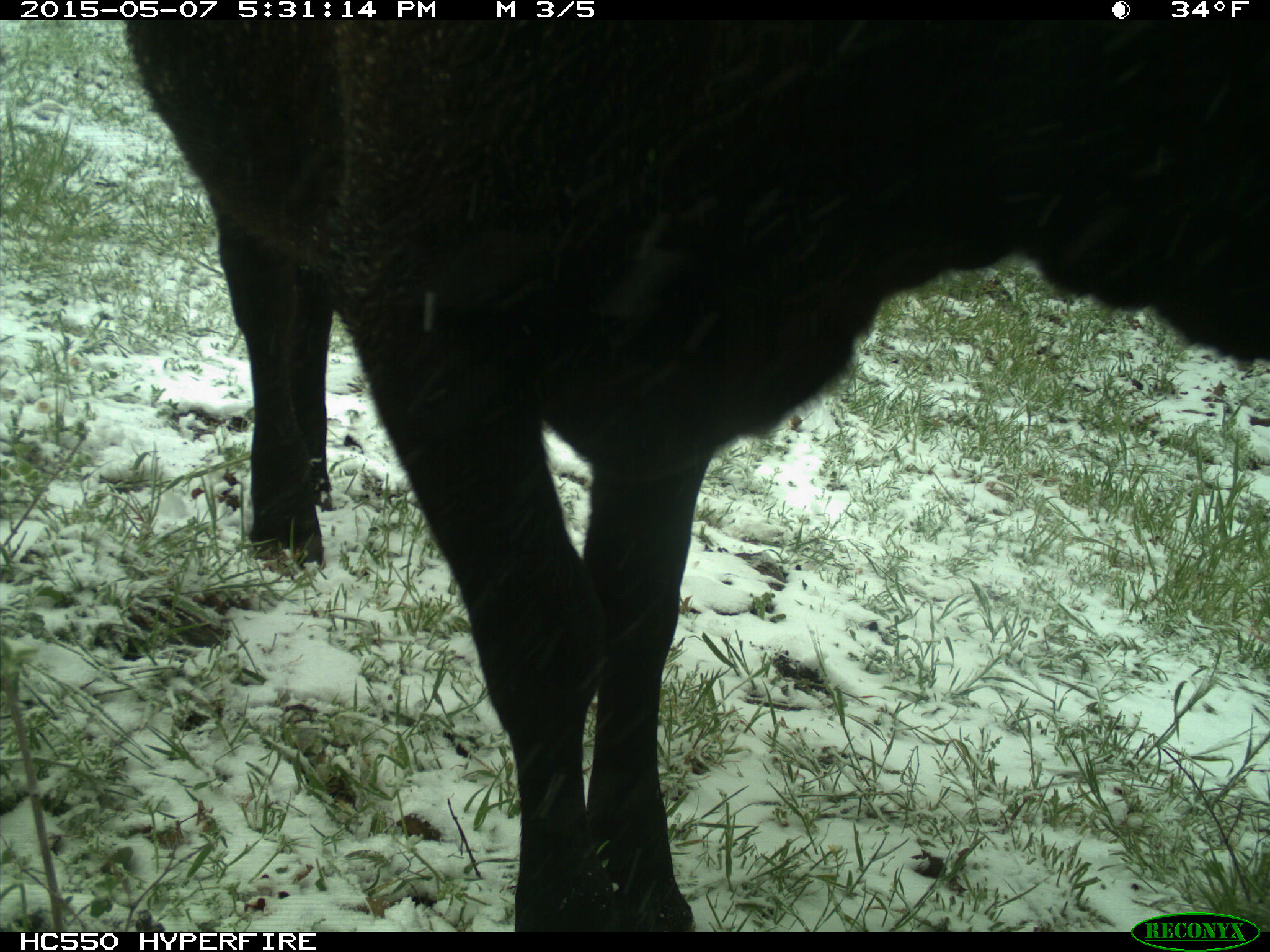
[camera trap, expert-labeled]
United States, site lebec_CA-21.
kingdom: Animalia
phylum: Chordata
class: Mammalia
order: Artiodactyla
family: Bovidae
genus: Bos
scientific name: Bos taurus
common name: domestic cow